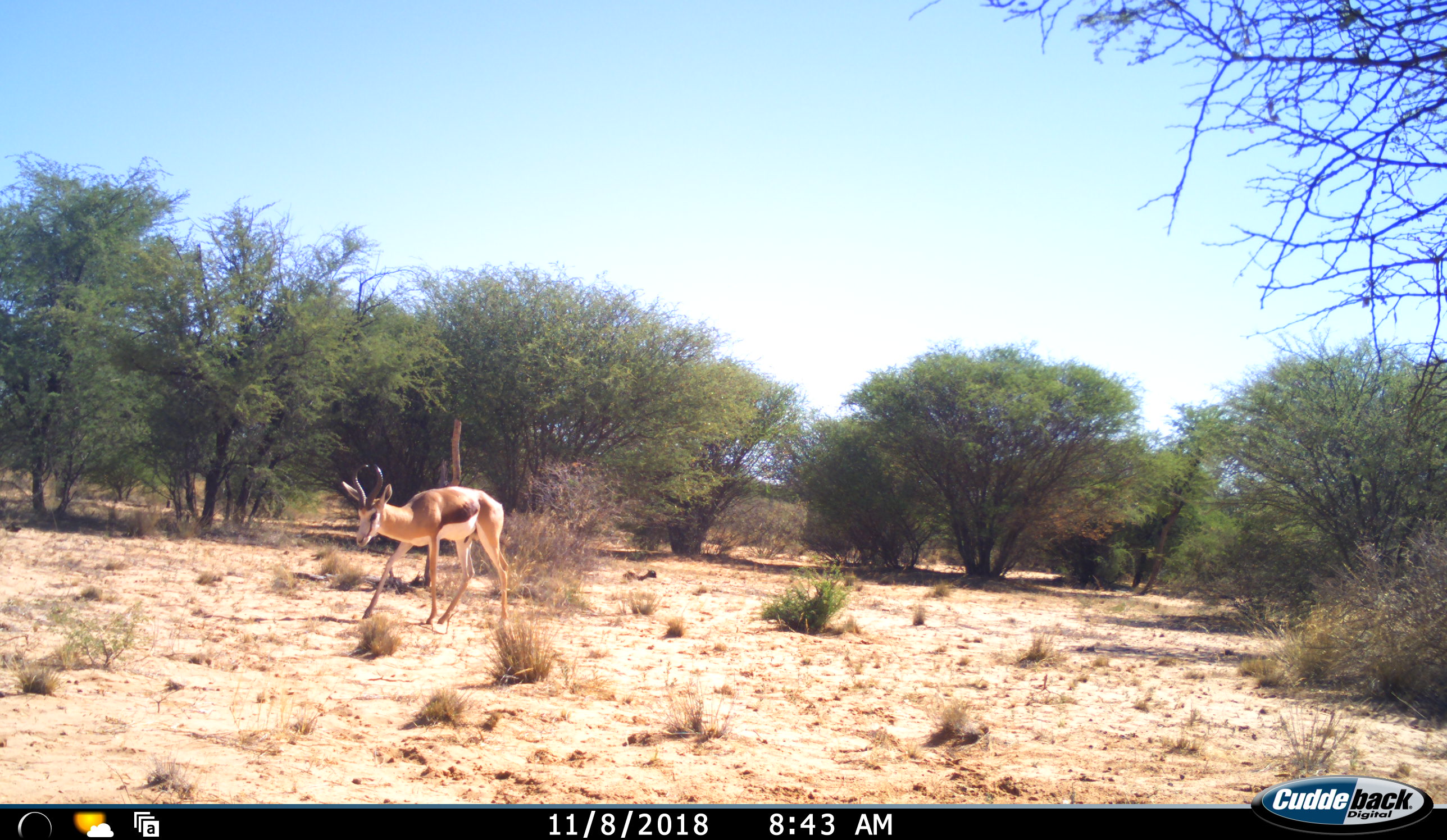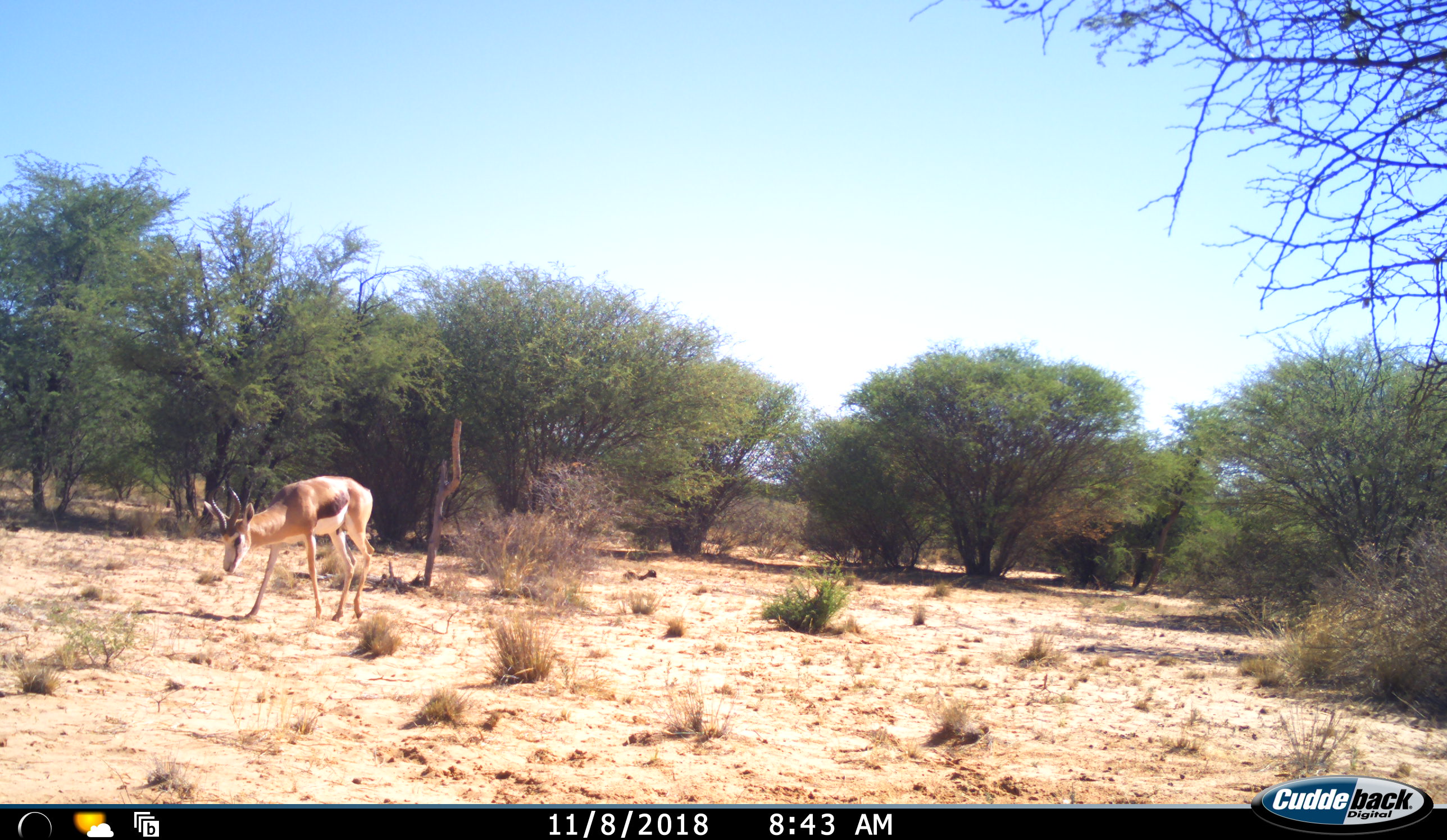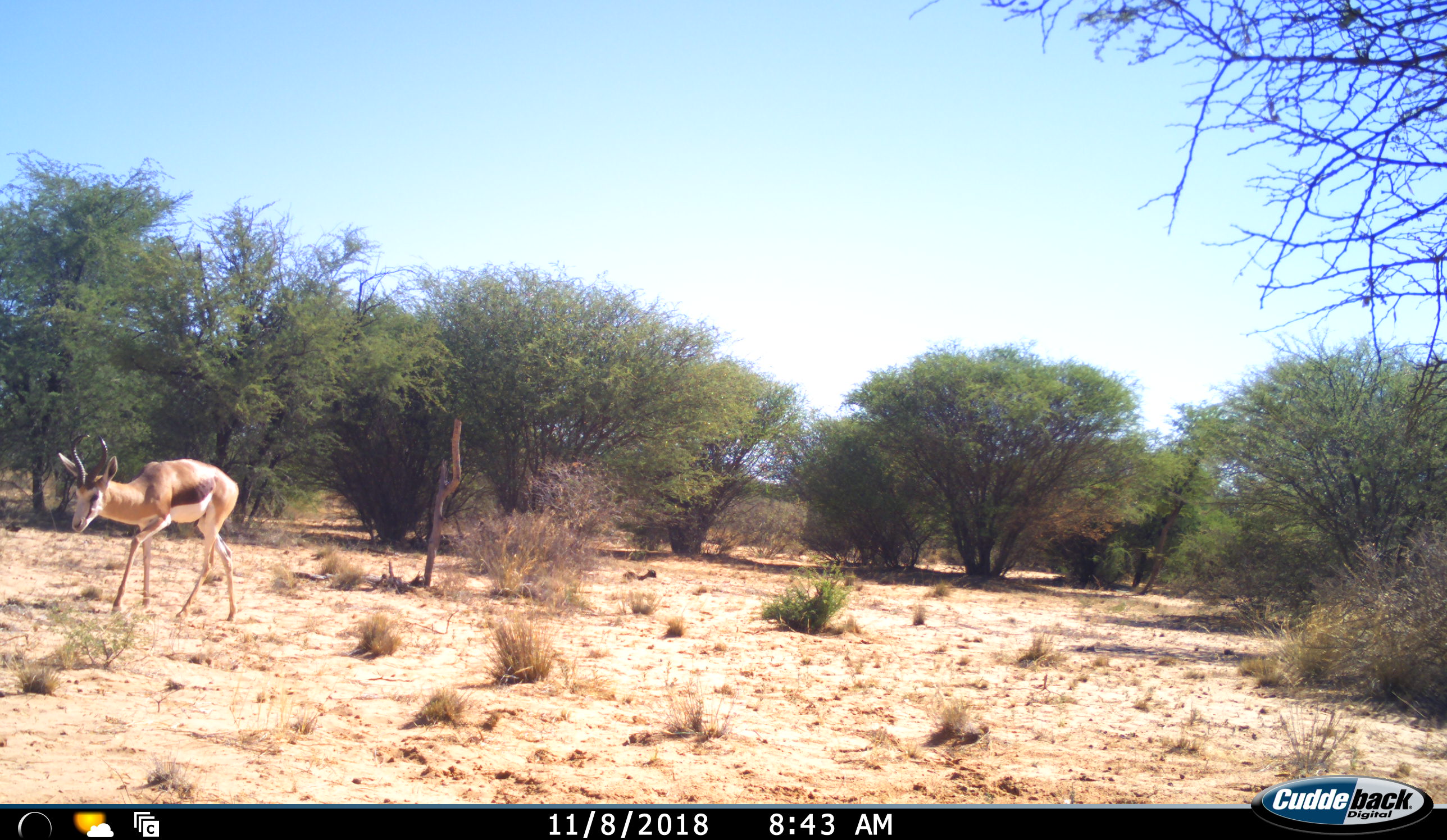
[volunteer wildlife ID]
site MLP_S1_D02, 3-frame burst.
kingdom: Animalia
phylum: Chordata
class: Mammalia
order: Artiodactyla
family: Bovidae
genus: Antidorcas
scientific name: Antidorcas marsupialis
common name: springbok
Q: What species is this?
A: Springbok (Antidorcas marsupialis).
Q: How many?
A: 1.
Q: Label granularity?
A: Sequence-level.